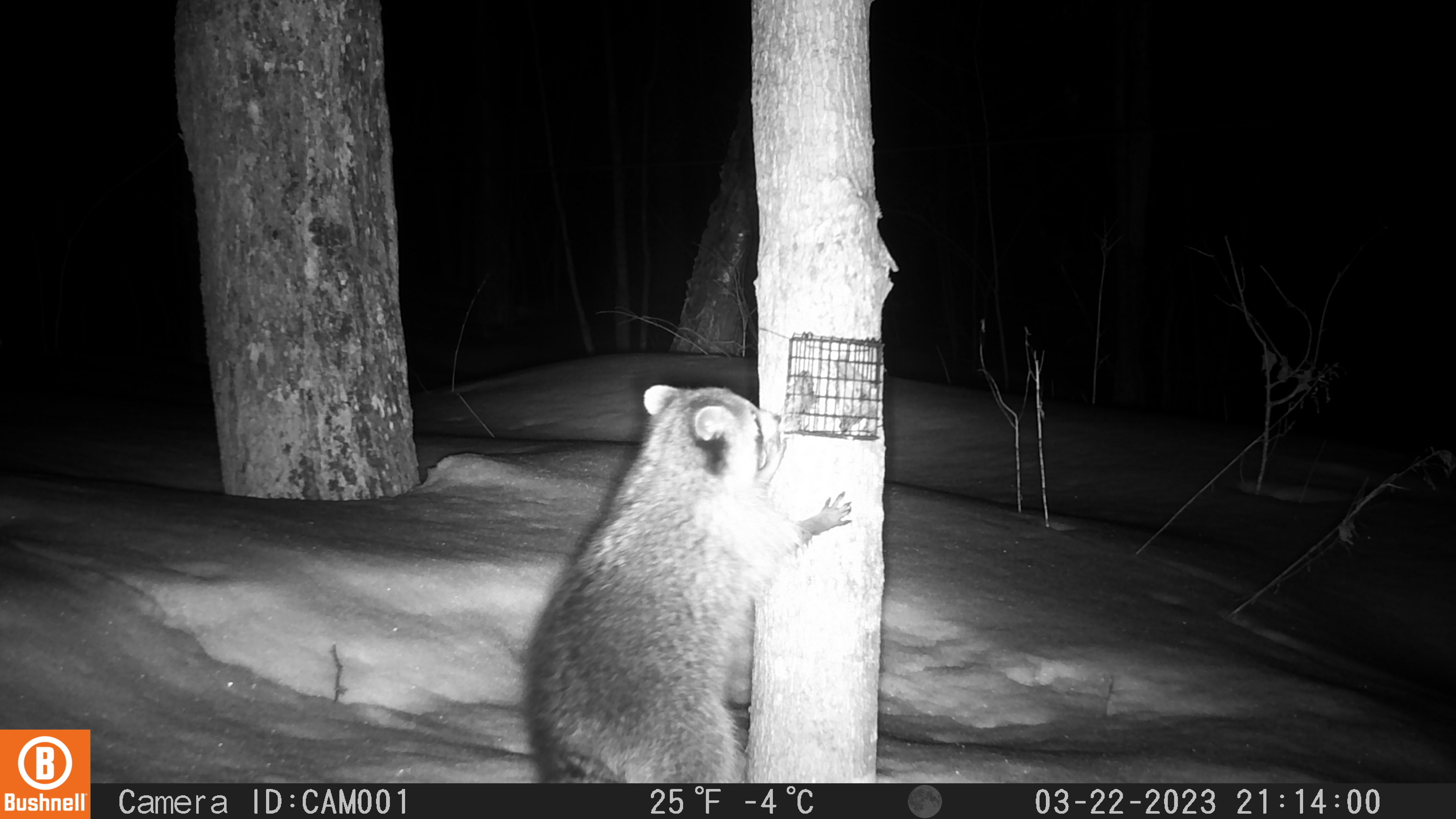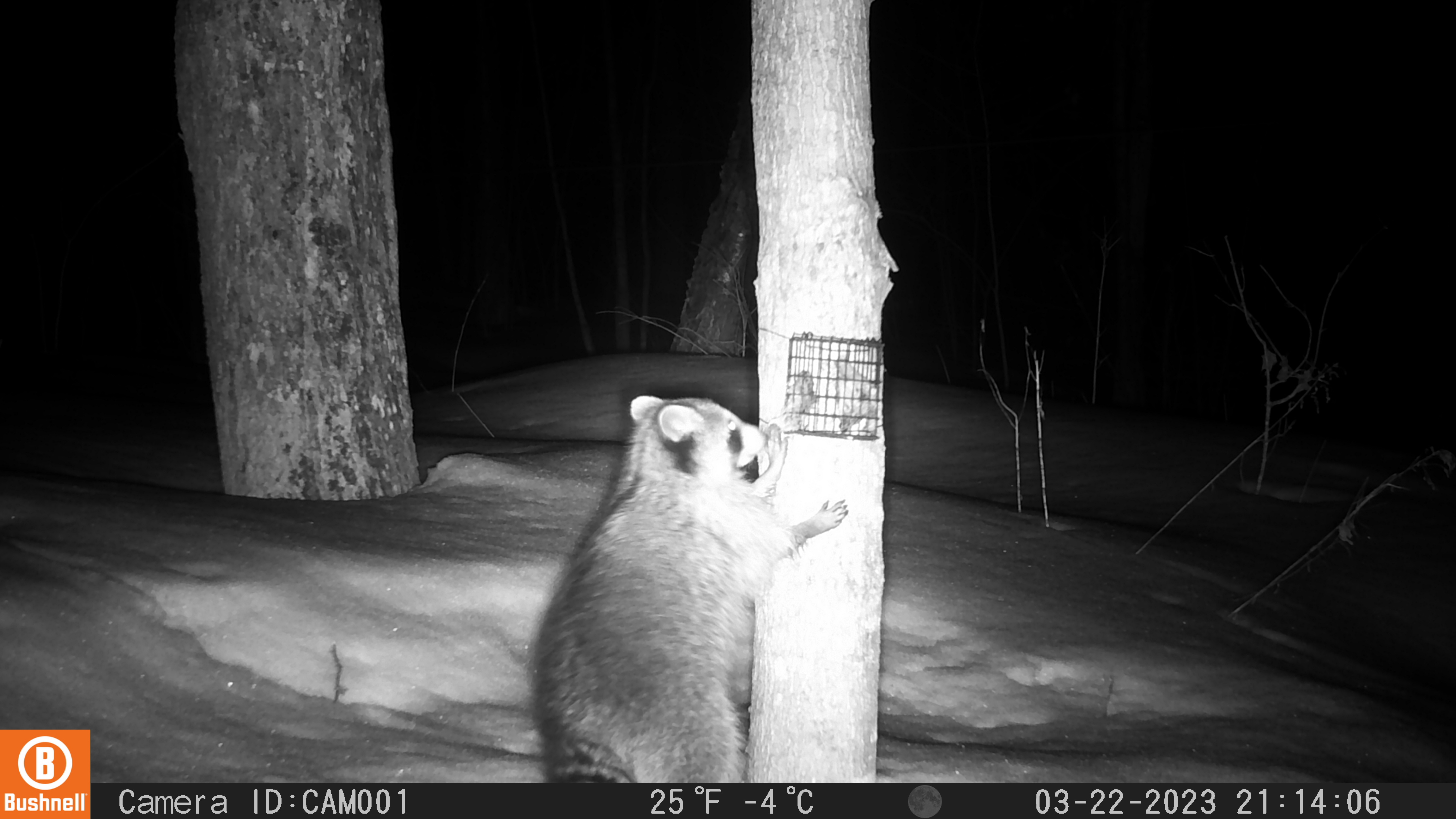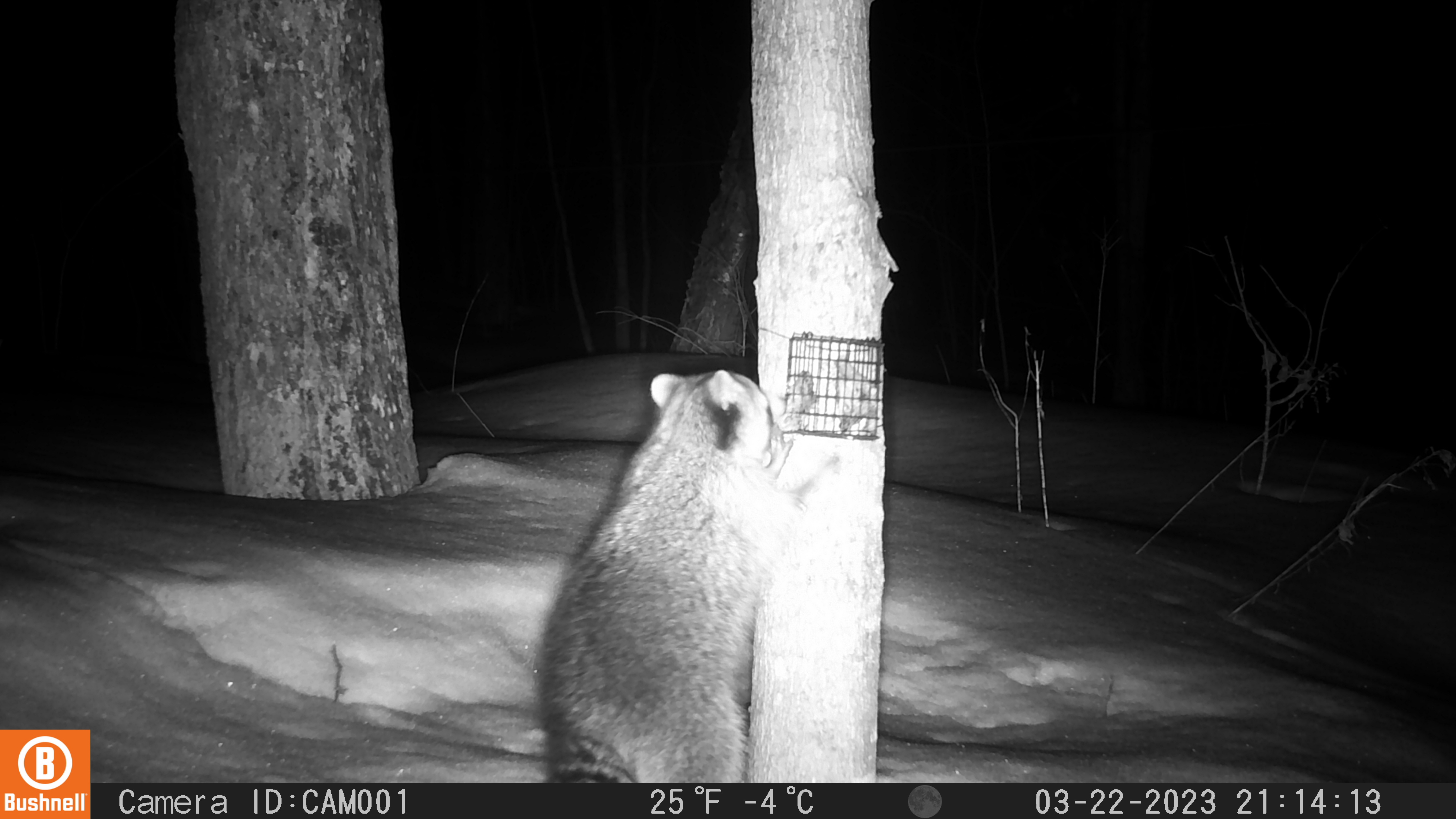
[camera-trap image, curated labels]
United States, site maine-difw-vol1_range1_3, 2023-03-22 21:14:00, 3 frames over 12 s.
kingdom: Animalia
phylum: Chordata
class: Mammalia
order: Carnivora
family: Procyonidae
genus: Procyon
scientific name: Procyon lotor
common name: raccoon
Raccoon (Procyon lotor).